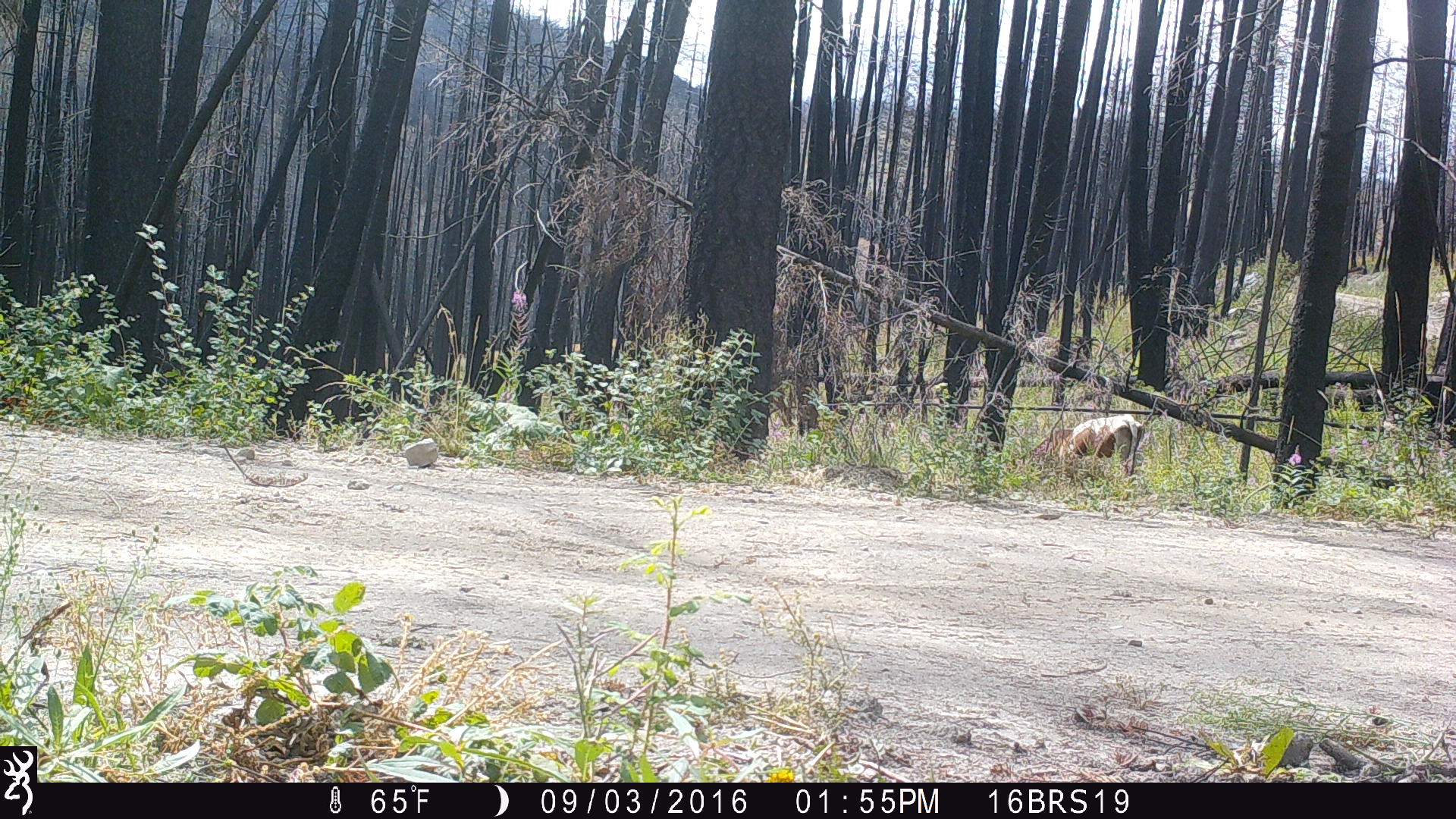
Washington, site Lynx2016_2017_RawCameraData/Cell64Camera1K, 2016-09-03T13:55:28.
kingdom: Animalia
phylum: Chordata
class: Mammalia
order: Artiodactyla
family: Bovidae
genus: Bos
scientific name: Bos taurus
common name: domestic cattle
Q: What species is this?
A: Domestic cattle (Bos taurus).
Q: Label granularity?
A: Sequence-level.